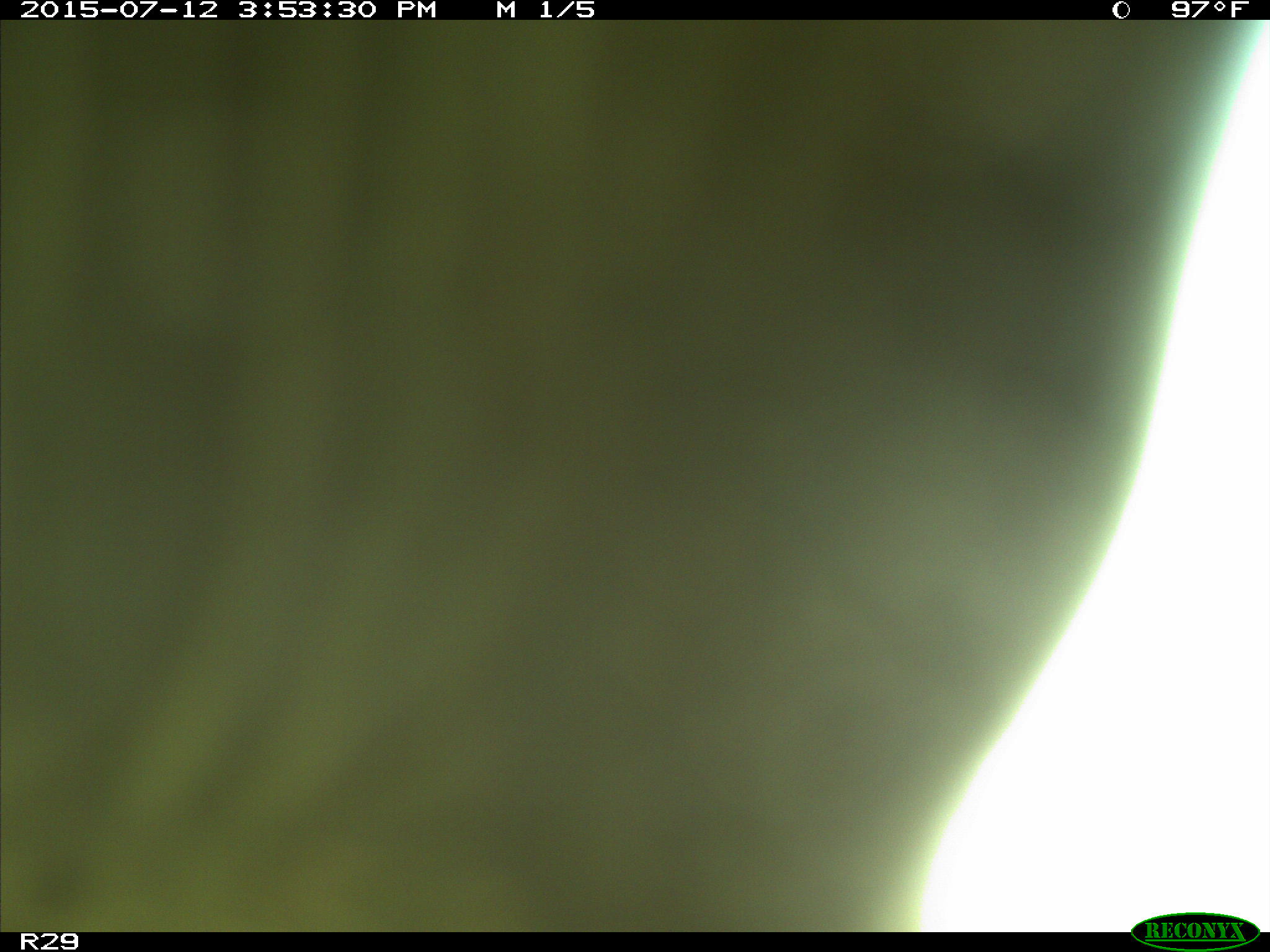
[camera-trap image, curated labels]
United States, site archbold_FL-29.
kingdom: Animalia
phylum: Chordata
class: Mammalia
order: Artiodactyla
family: Bovidae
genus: Bos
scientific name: Bos taurus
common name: domestic cow